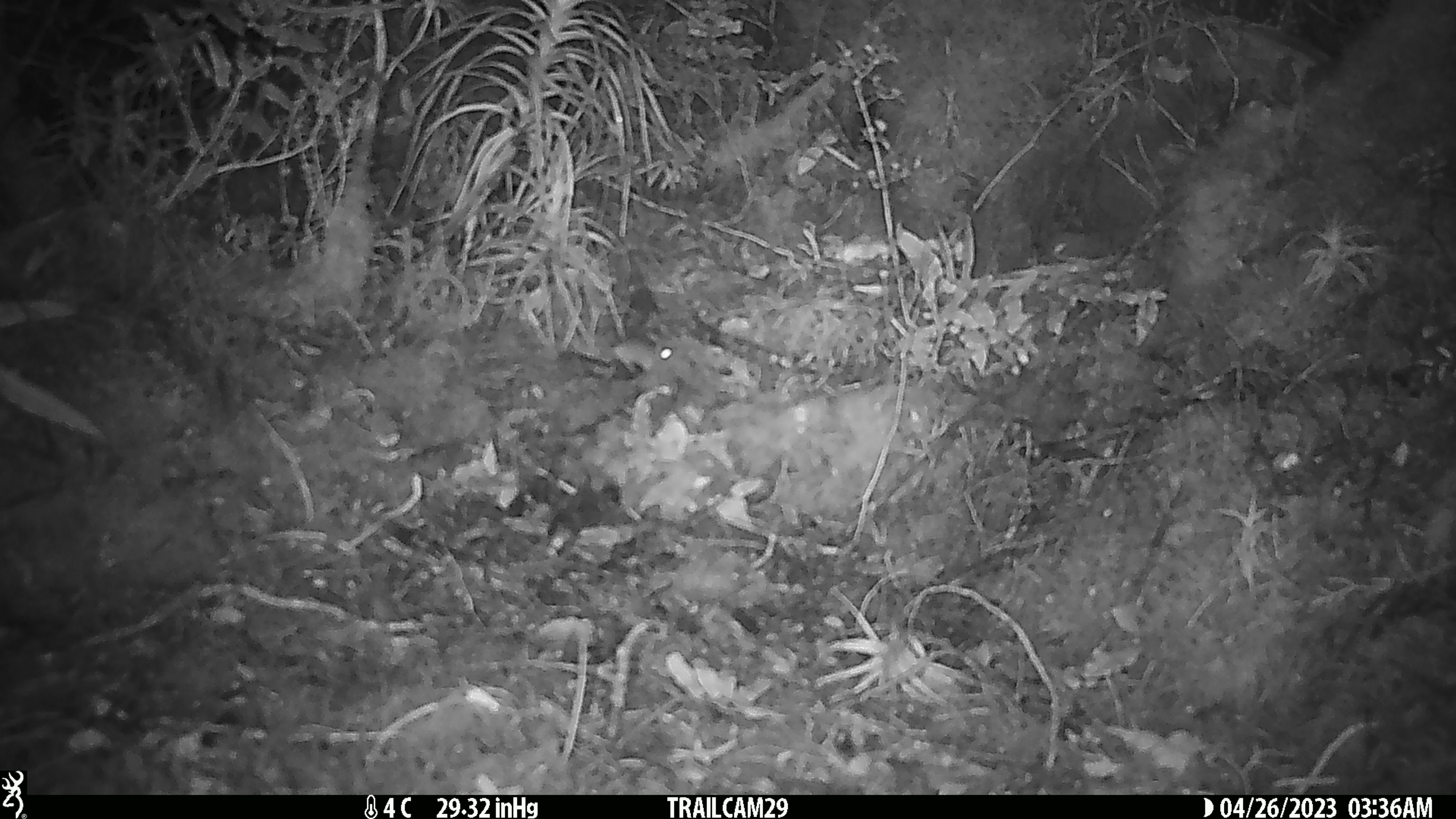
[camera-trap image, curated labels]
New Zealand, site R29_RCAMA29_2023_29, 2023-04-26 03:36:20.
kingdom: Animalia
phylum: Chordata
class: Mammalia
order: Rodentia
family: Muridae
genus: Mus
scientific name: Mus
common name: mouse